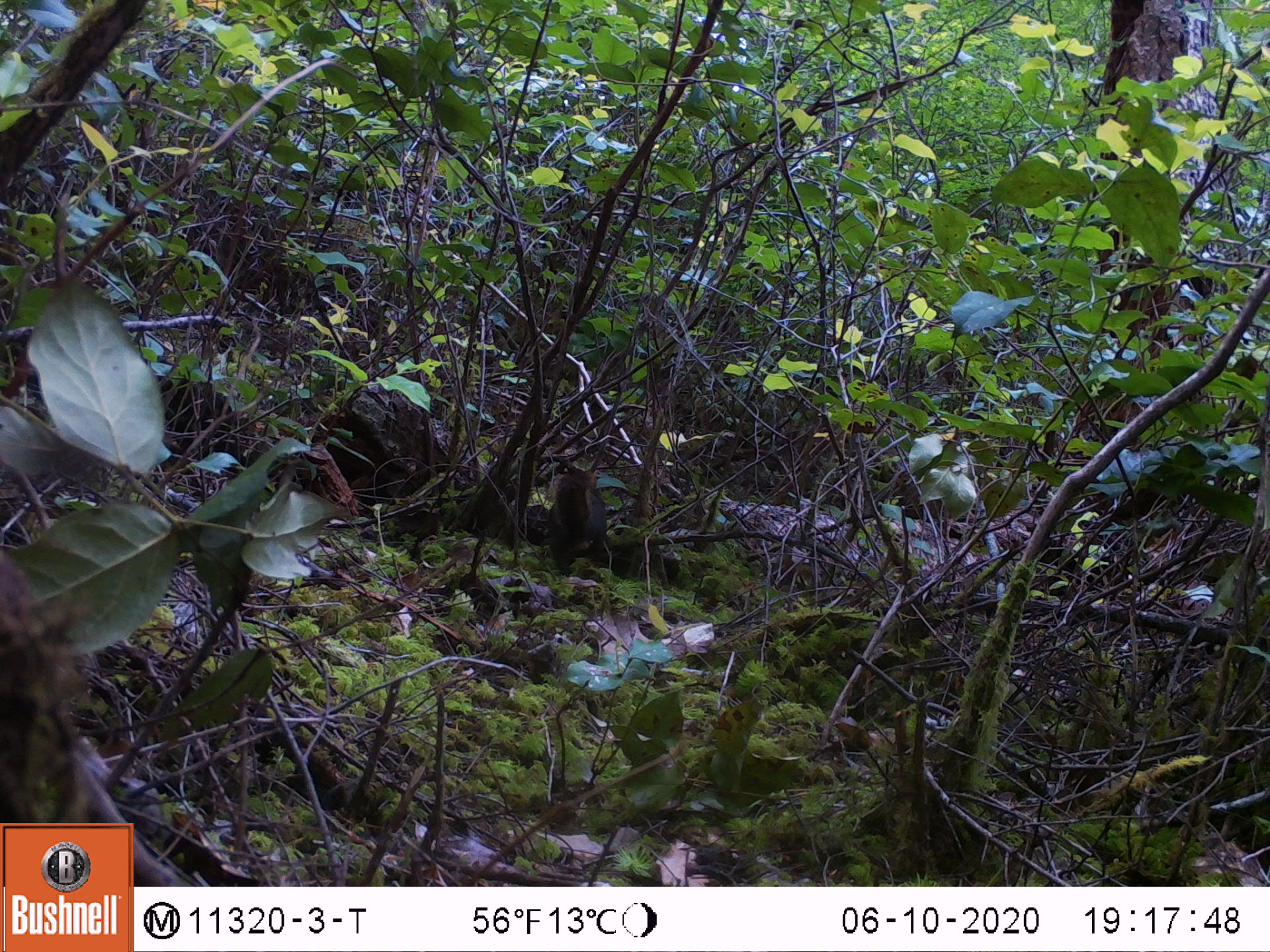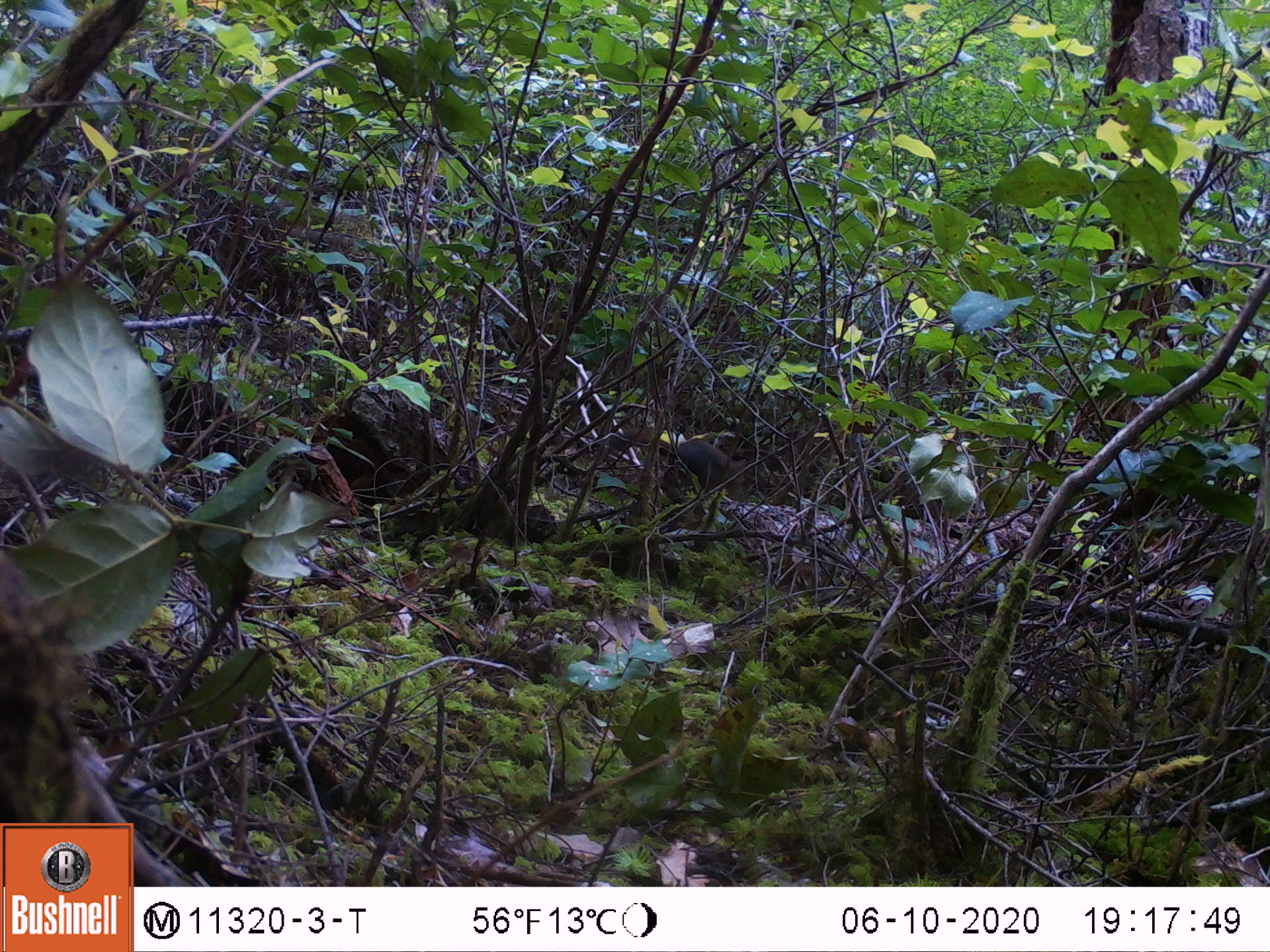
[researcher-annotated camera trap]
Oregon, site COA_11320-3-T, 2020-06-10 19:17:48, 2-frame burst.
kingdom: Animalia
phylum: Chordata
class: Mammalia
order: Rodentia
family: Sciuridae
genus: Tamiasciurus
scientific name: Tamiasciurus douglasii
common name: douglas squirrel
Douglas squirrel (Tamiasciurus douglasii).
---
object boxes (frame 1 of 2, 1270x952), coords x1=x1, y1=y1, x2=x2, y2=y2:
douglas squirrel: x1=547, y1=451, x2=620, y2=588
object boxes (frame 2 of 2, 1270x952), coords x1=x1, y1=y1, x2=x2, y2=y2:
douglas squirrel: x1=658, y1=428, x2=755, y2=501